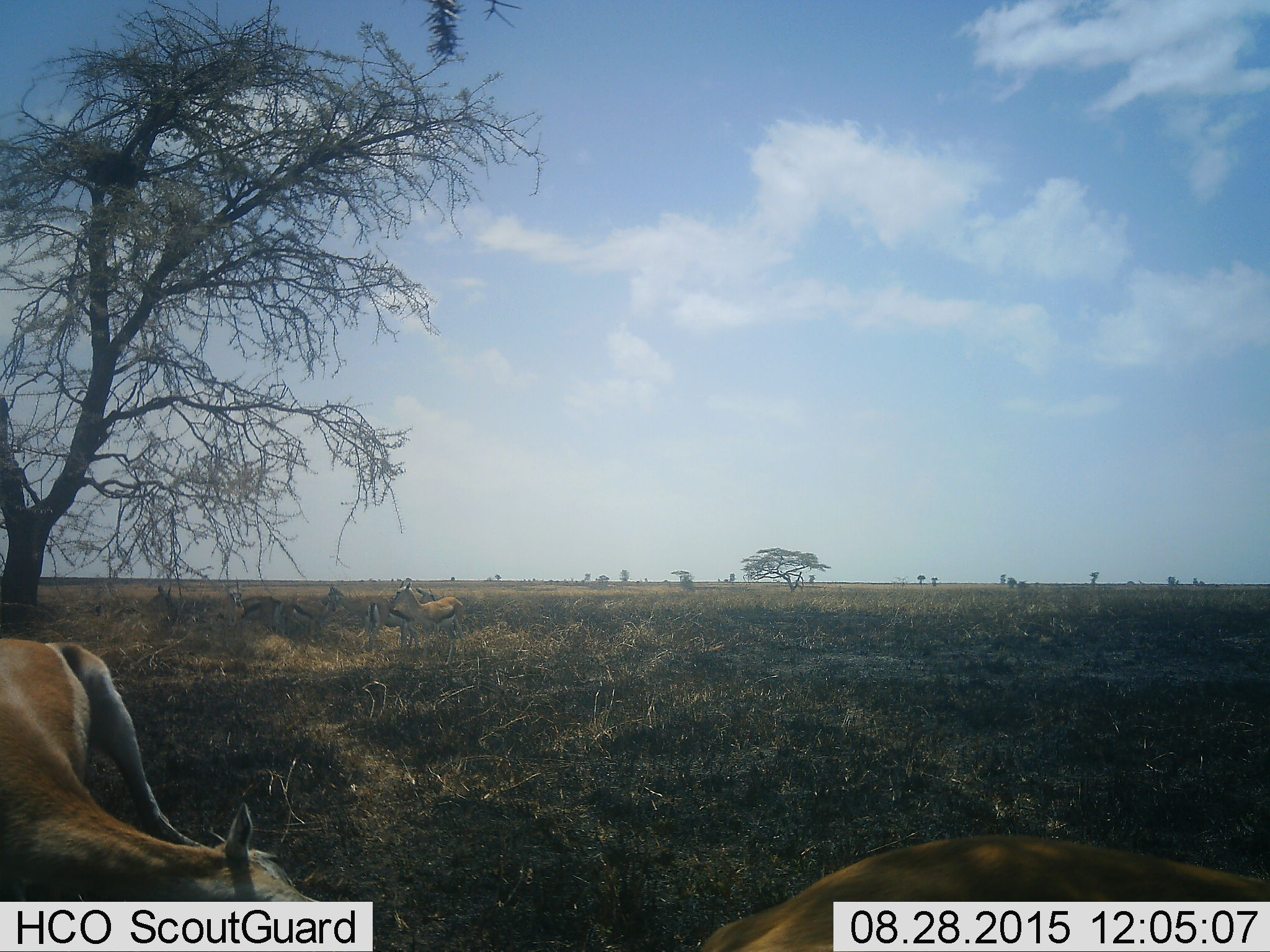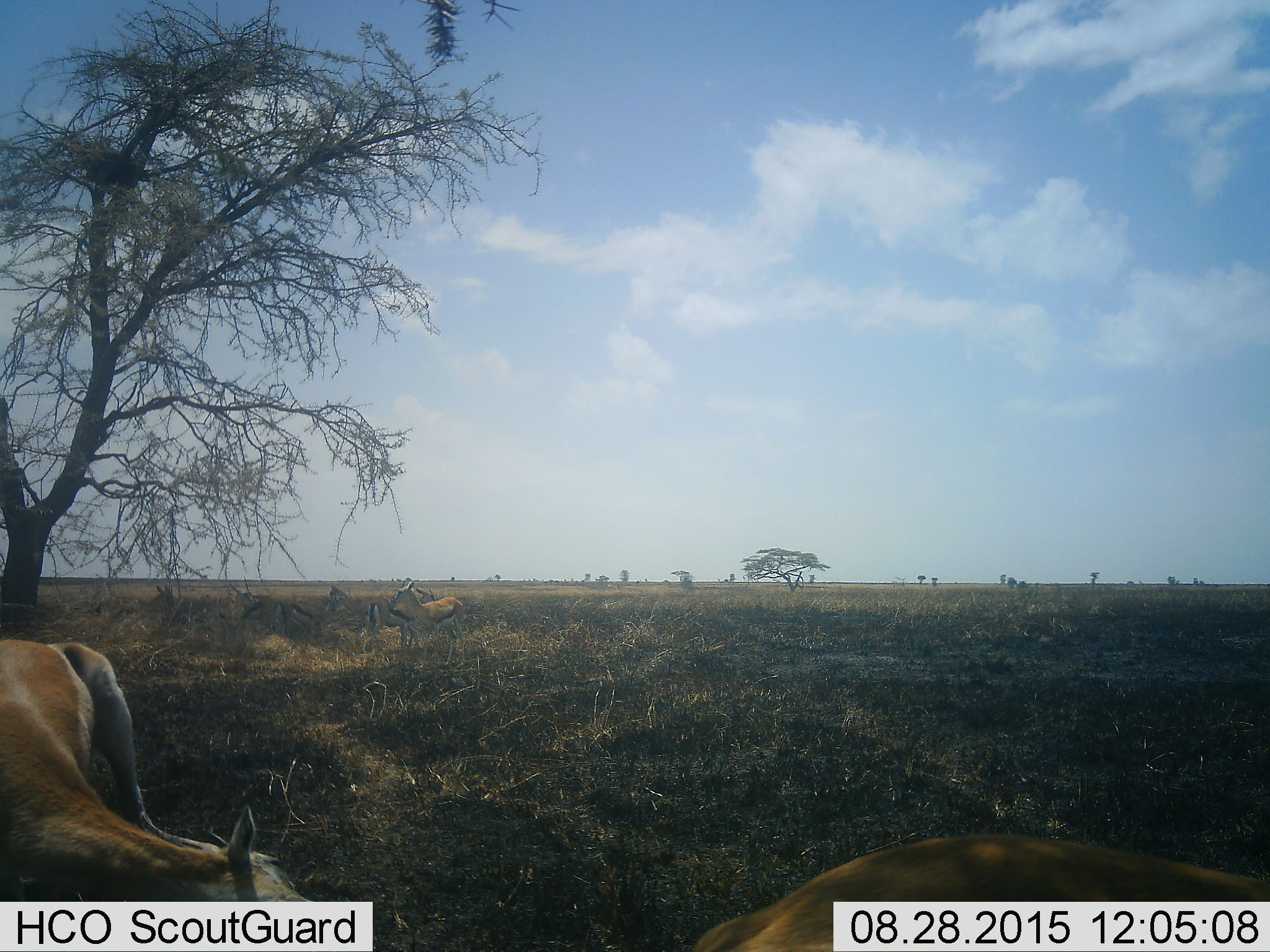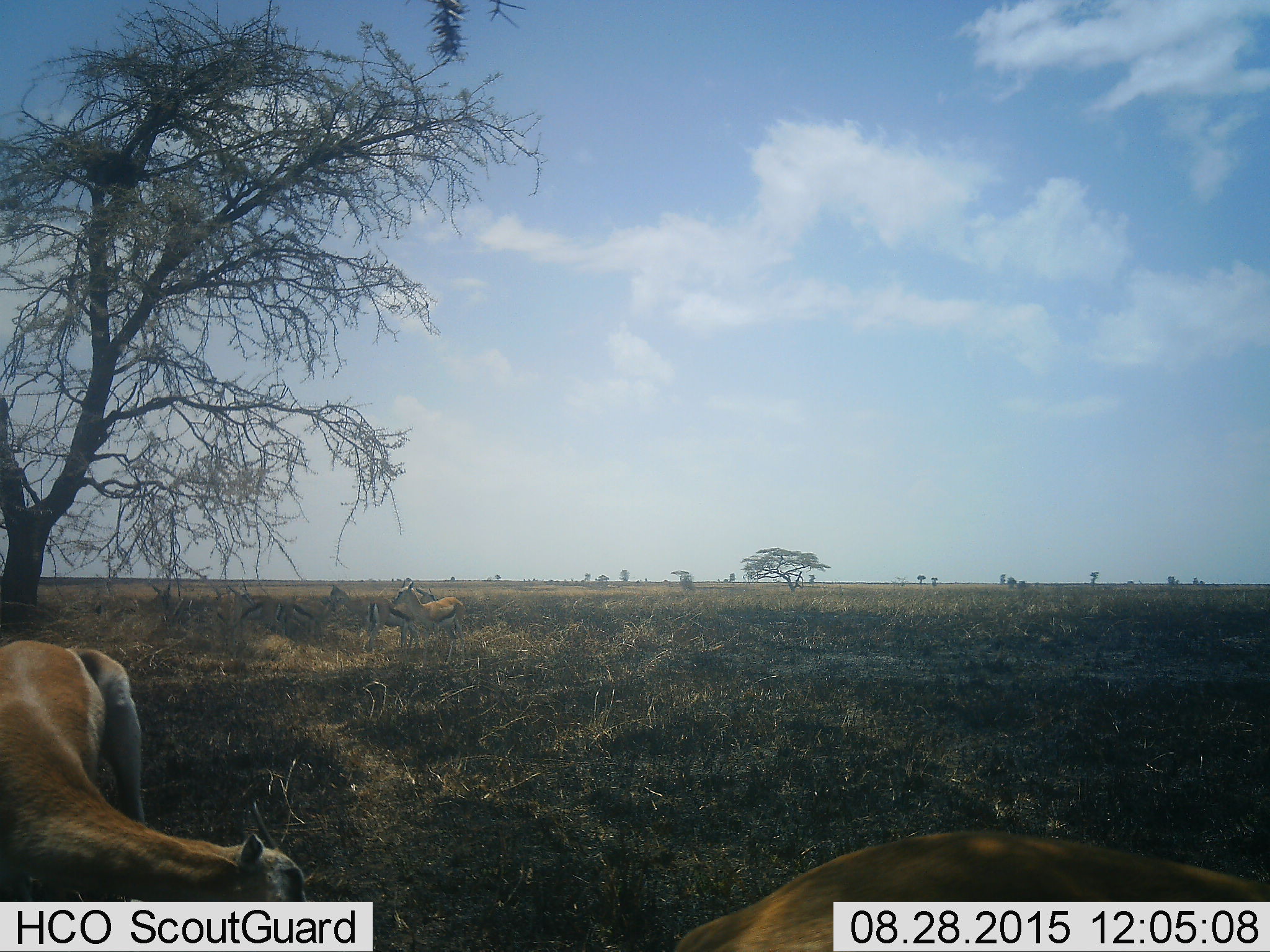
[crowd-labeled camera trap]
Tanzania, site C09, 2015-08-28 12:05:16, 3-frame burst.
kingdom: Animalia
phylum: Chordata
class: Mammalia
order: Artiodactyla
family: Bovidae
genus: Eudorcas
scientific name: Eudorcas thomsonii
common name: thomson's gazelle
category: gazellethomsons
Gazellethomsons (thomson's gazelle) (Eudorcas thomsonii), count 8. Behavior (volunteer vote fractions): standing 67%, resting 33%, moving 8%, interacting 8%. Young present (vote fraction): 8%. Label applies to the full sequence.